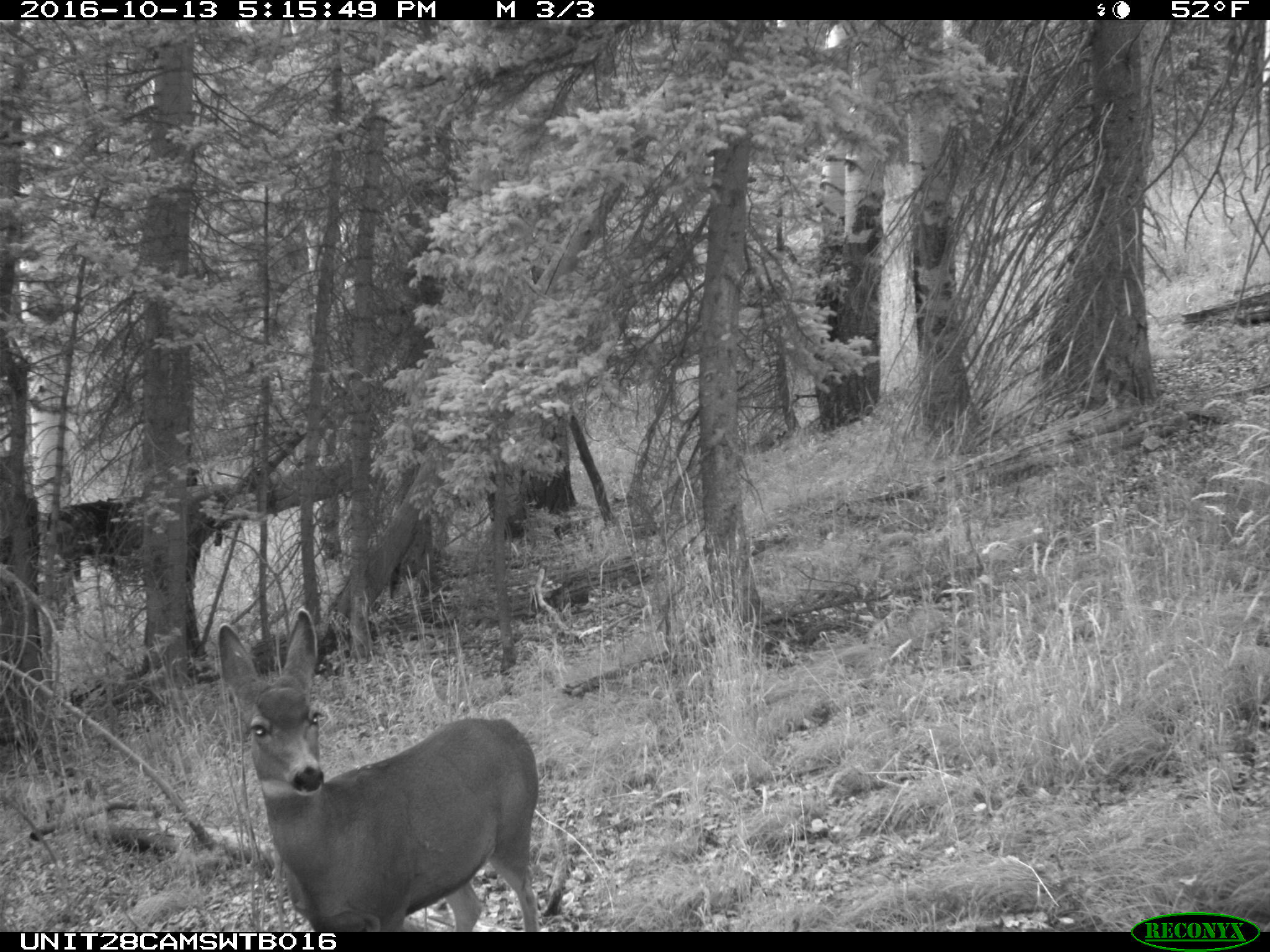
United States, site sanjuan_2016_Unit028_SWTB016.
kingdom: Animalia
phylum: Chordata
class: Mammalia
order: Artiodactyla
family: Cervidae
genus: Odocoileus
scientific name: Odocoileus hemionus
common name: mule deer